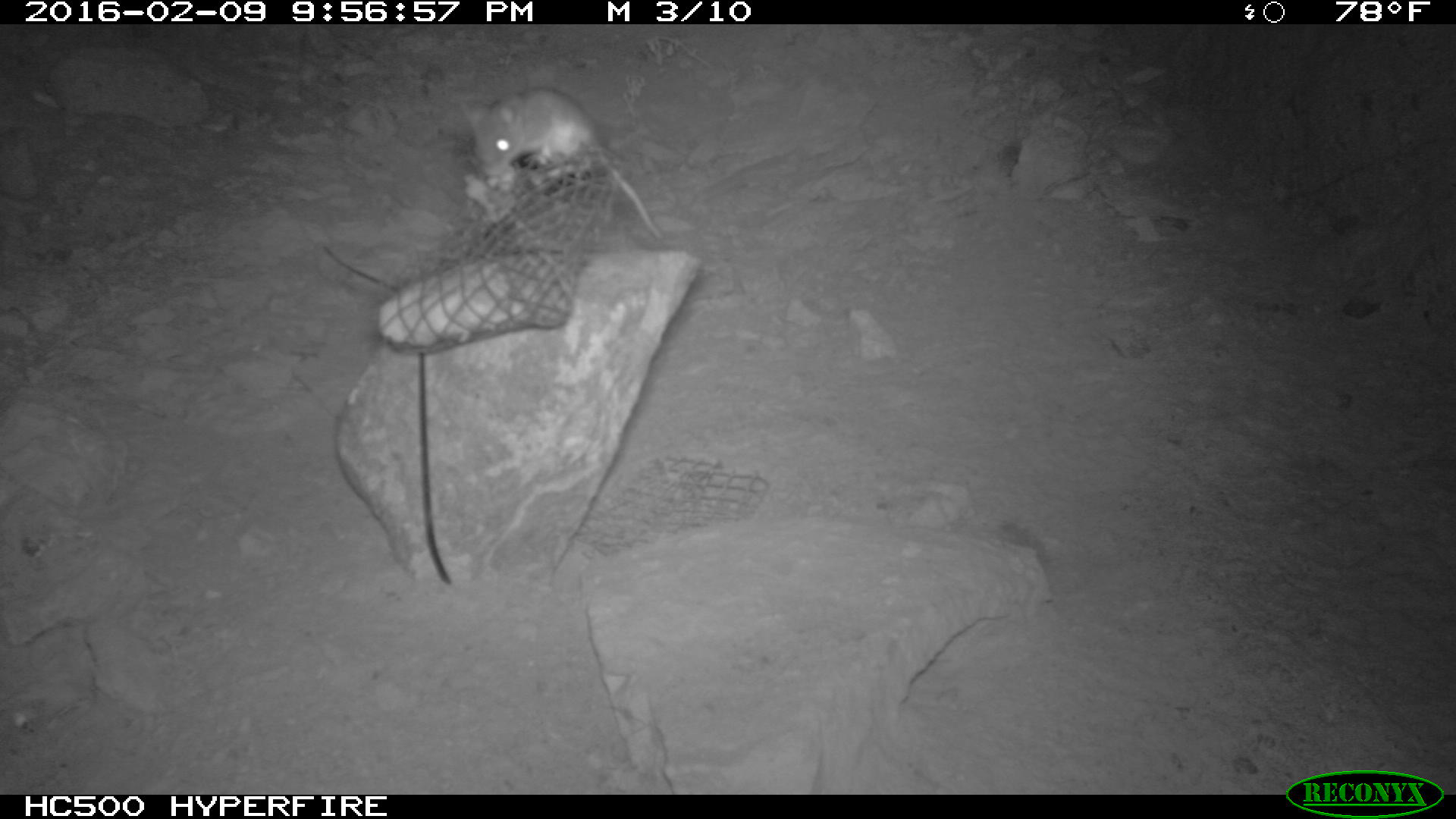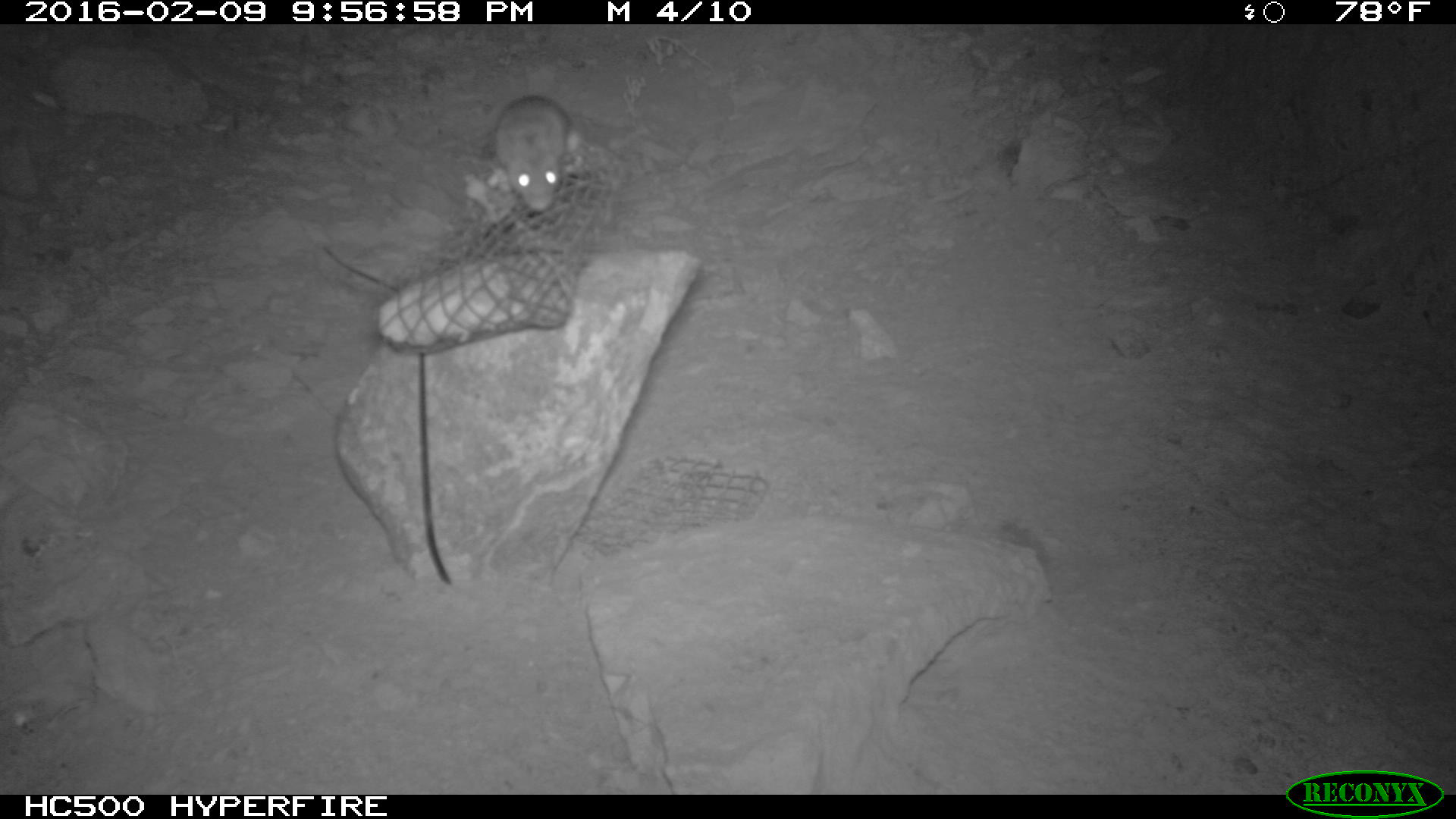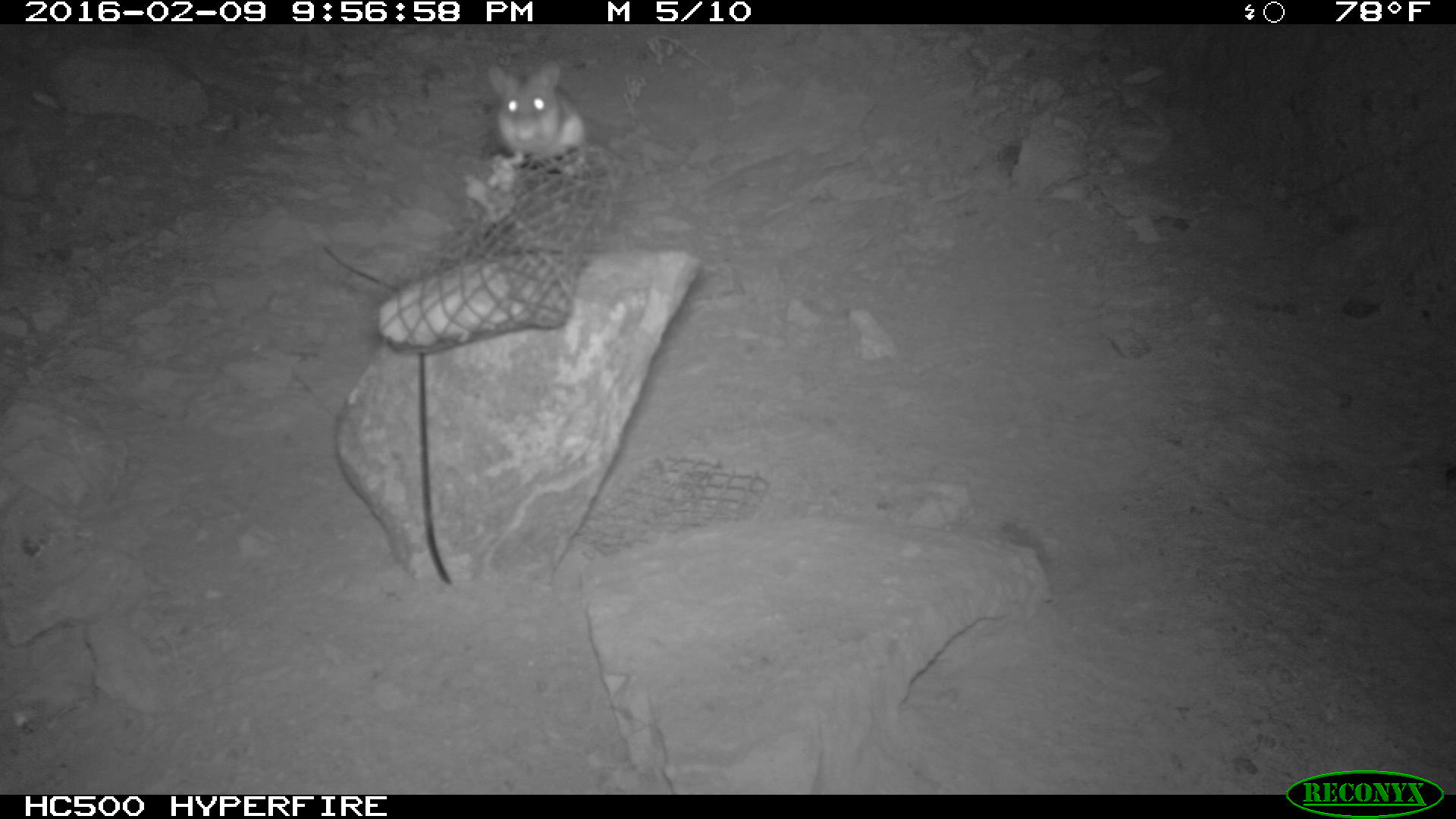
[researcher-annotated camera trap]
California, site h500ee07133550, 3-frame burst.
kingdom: Animalia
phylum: Chordata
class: Mammalia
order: Rodentia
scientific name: Rodentia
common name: rodent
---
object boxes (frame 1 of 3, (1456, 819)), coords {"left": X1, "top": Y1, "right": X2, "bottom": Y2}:
rodent: {"left": 457, "top": 89, "right": 663, "bottom": 239}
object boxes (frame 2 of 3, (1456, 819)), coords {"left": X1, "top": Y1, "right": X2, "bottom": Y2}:
rodent: {"left": 495, "top": 93, "right": 574, "bottom": 216}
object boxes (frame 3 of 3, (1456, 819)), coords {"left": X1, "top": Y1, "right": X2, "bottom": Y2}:
rodent: {"left": 475, "top": 61, "right": 592, "bottom": 177}